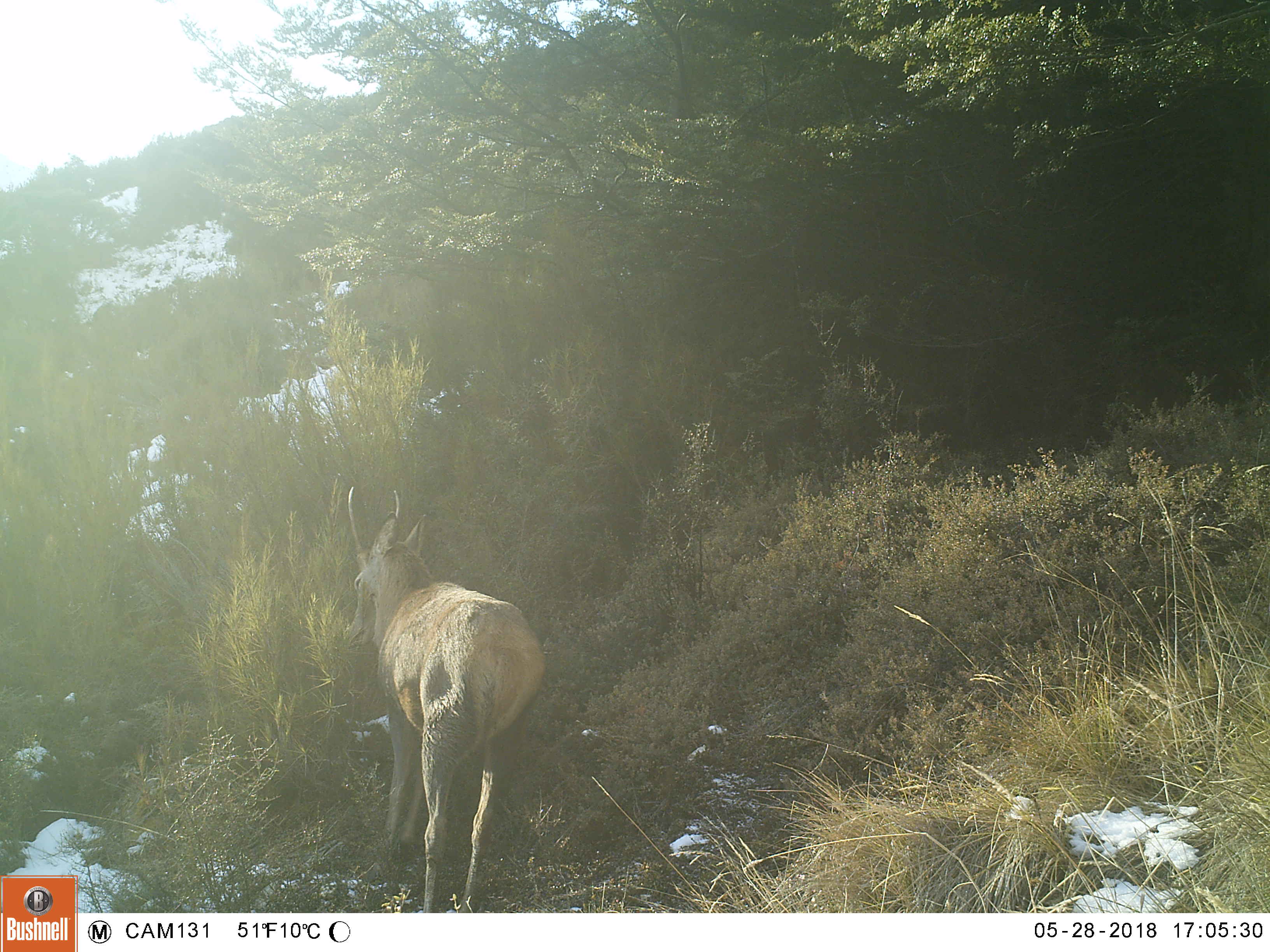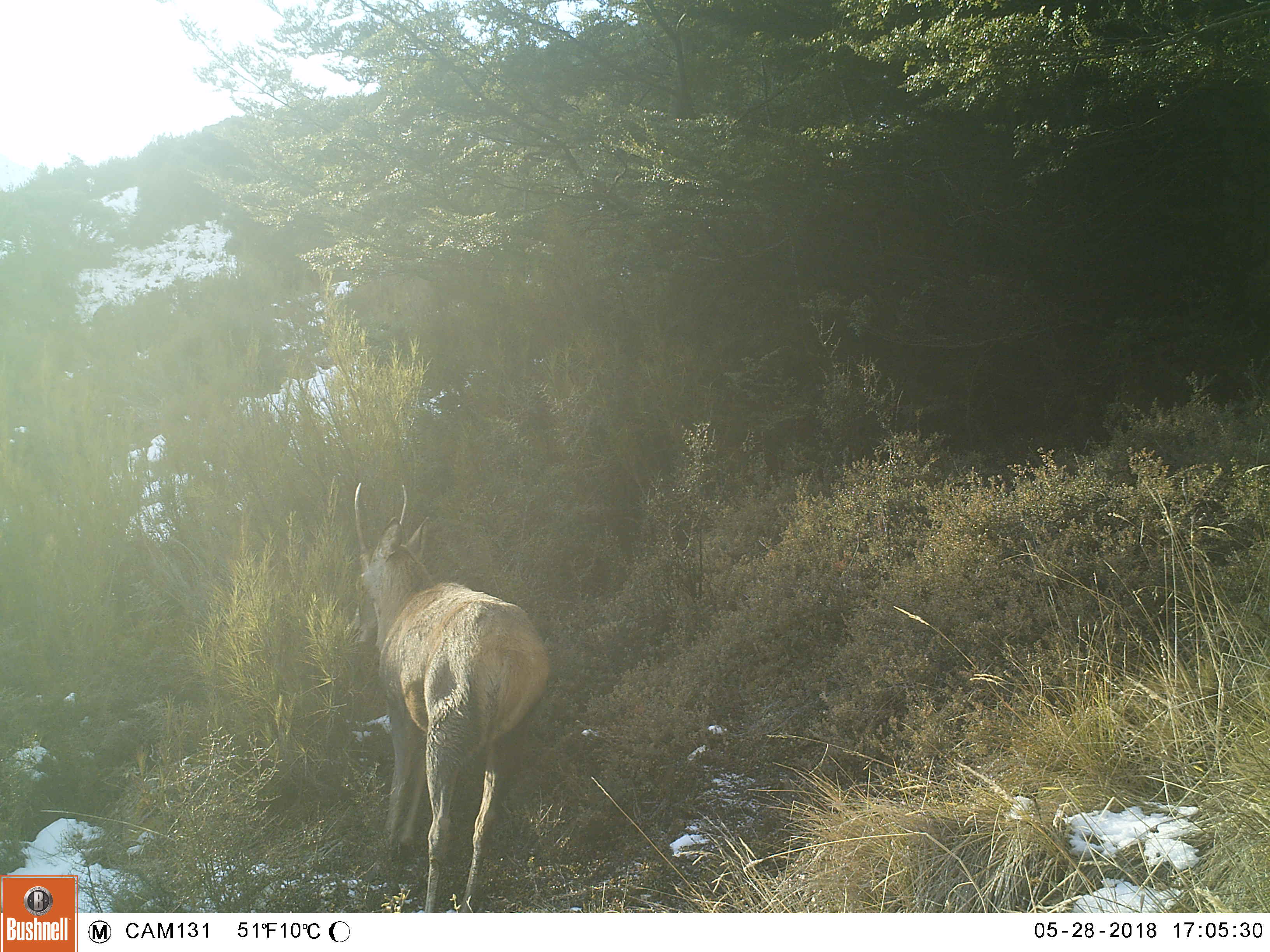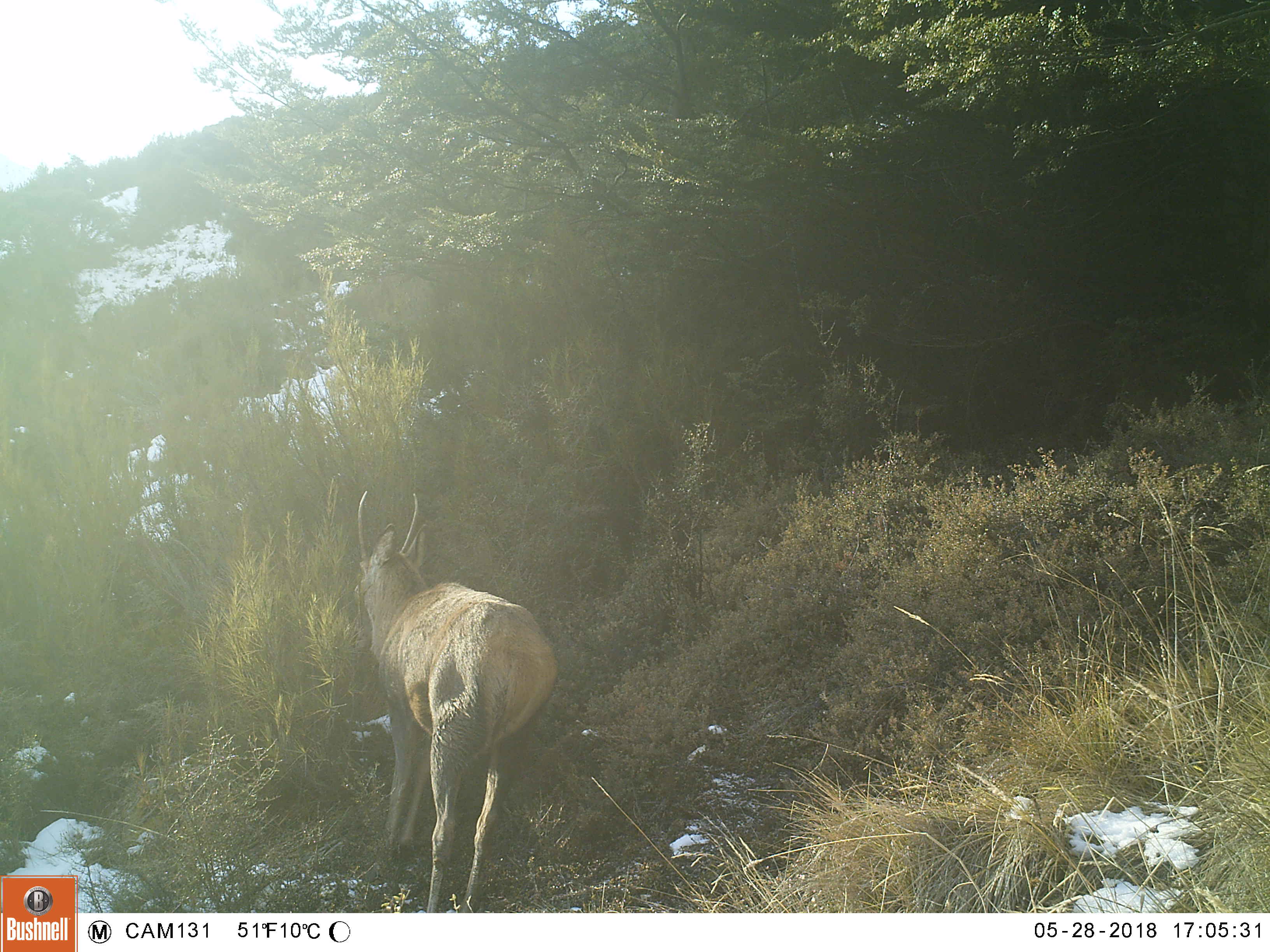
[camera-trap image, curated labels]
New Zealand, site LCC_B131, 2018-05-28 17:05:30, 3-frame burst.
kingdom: Animalia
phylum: Chordata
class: Mammalia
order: Artiodactyla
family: Cervidae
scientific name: Cervidae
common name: deer